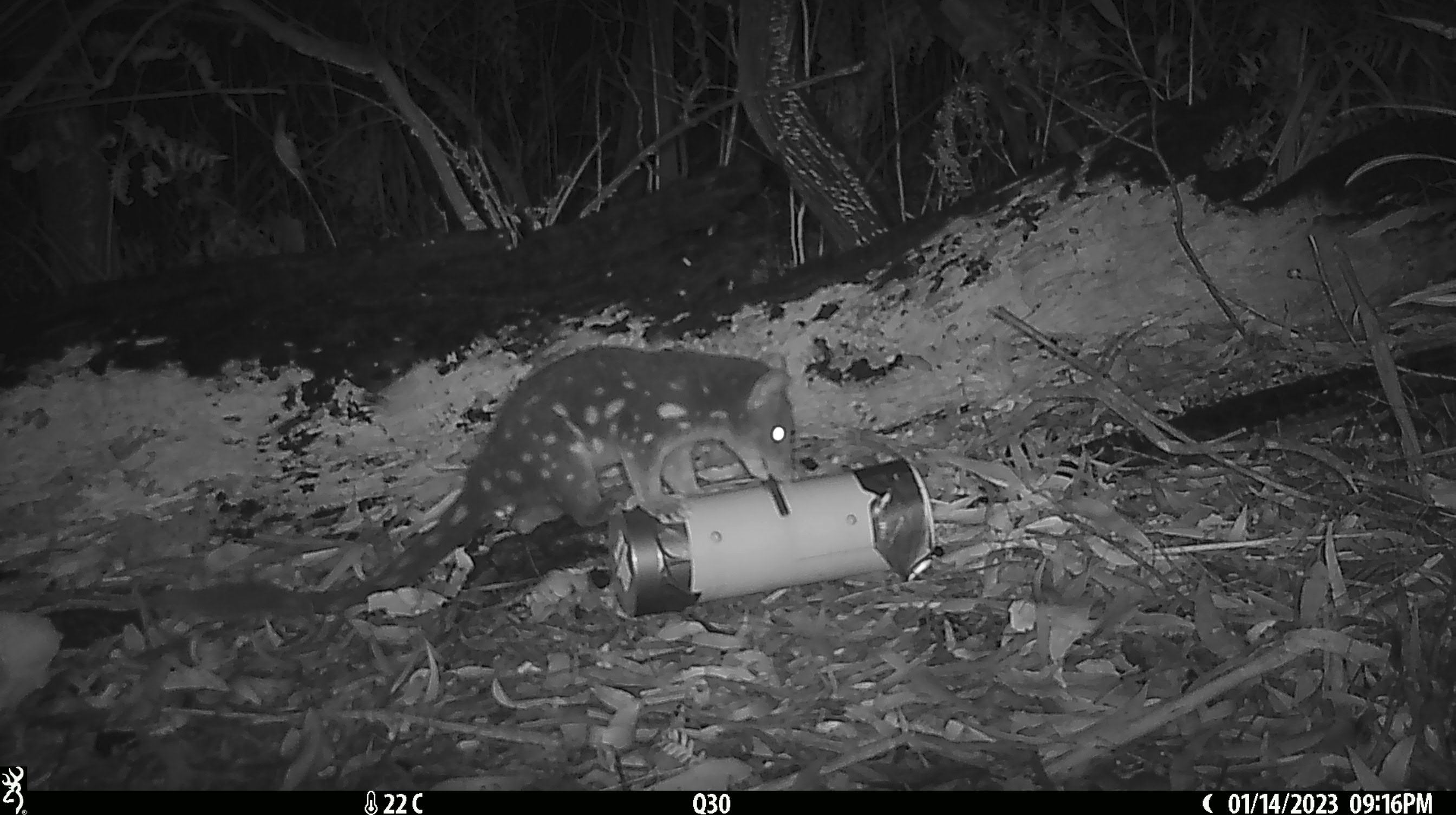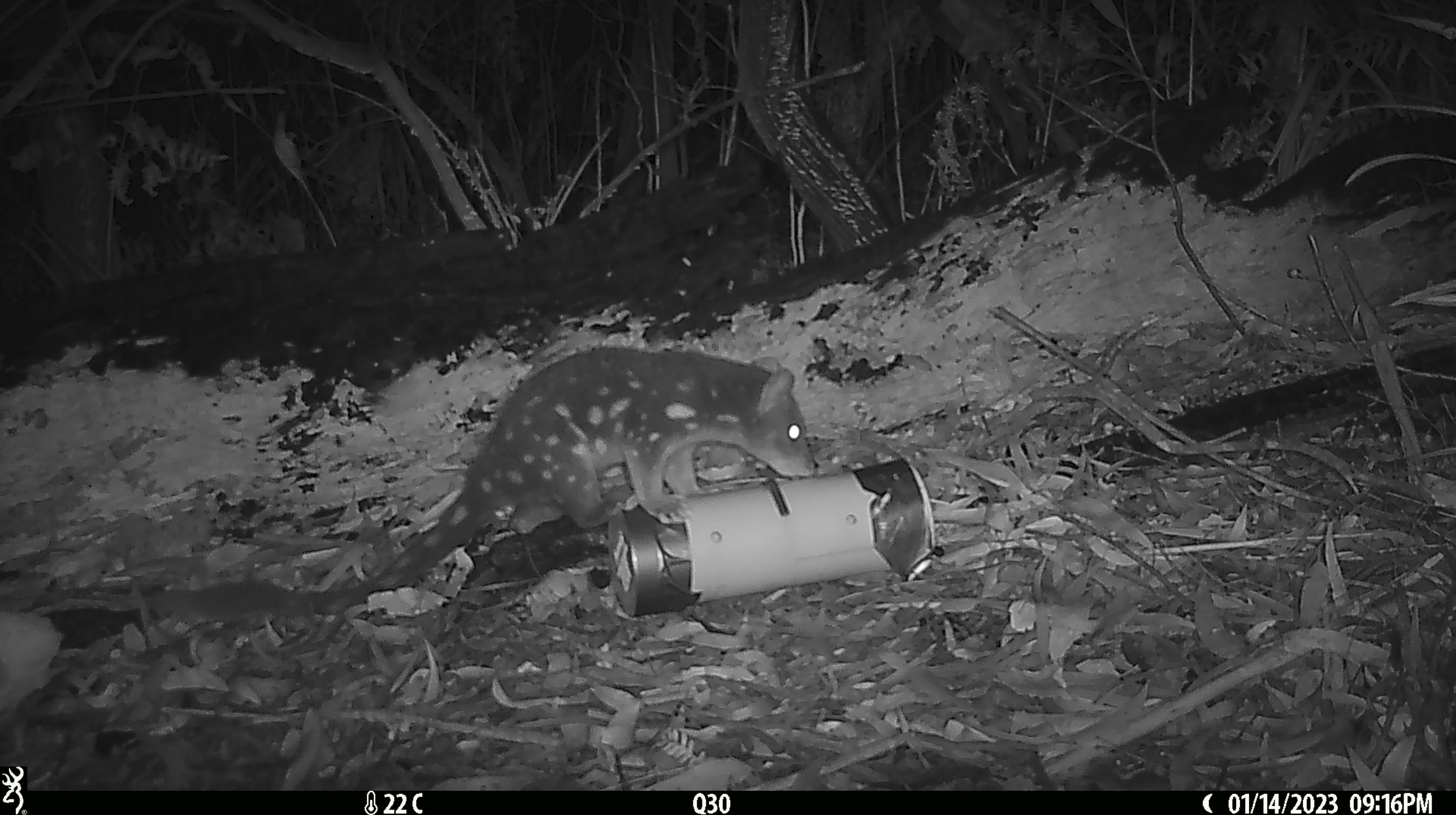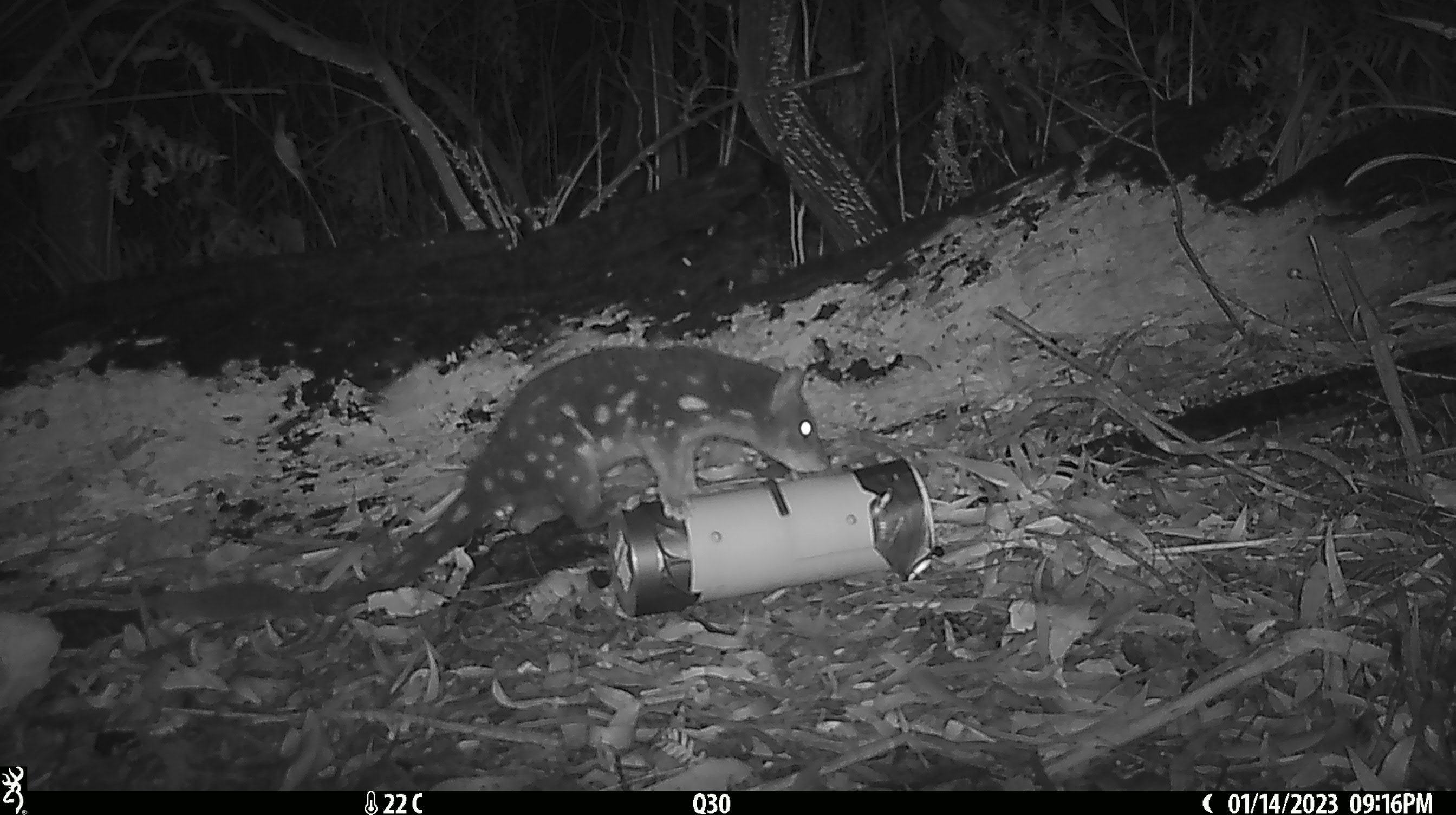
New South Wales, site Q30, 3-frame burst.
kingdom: Animalia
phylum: Chordata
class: Mammalia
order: Dasyuromorphia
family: Dasyuridae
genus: Dasyurus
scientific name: Dasyurus maculatus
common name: spotted-tailed quoll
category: quoll